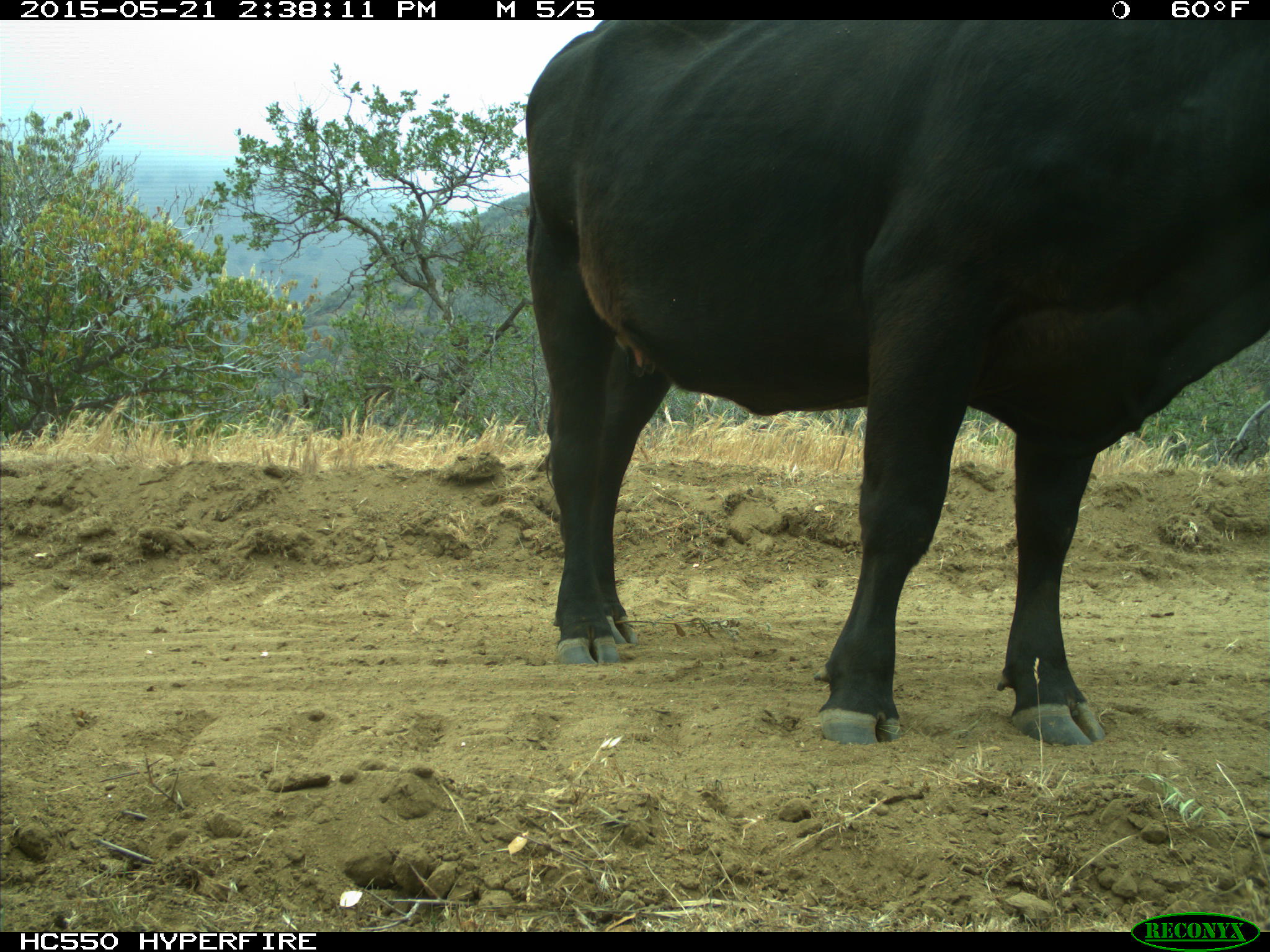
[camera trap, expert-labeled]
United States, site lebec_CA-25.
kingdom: Animalia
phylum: Chordata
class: Mammalia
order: Artiodactyla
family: Bovidae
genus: Bos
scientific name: Bos taurus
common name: domestic cow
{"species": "Bos taurus (domestic cow)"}